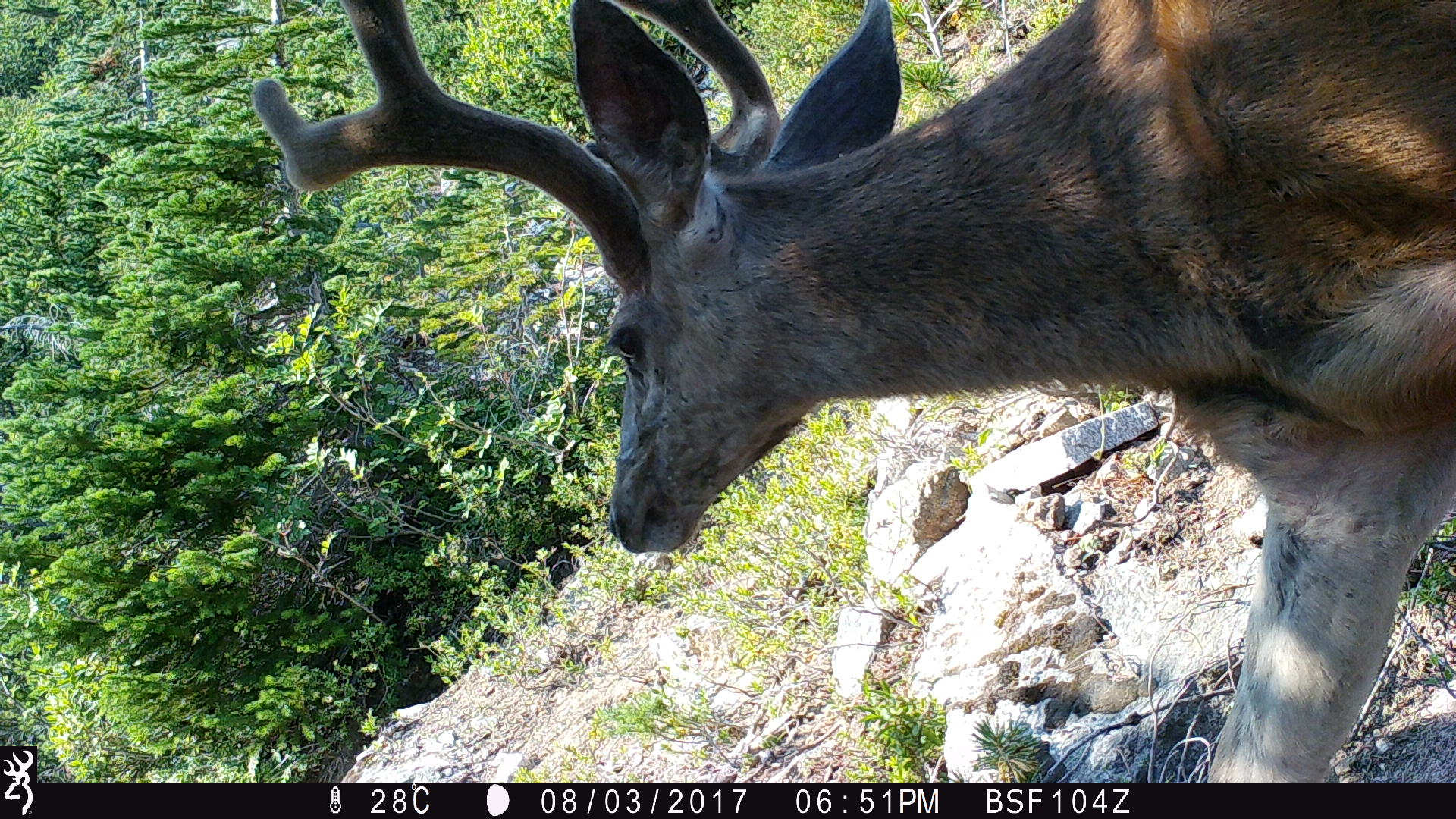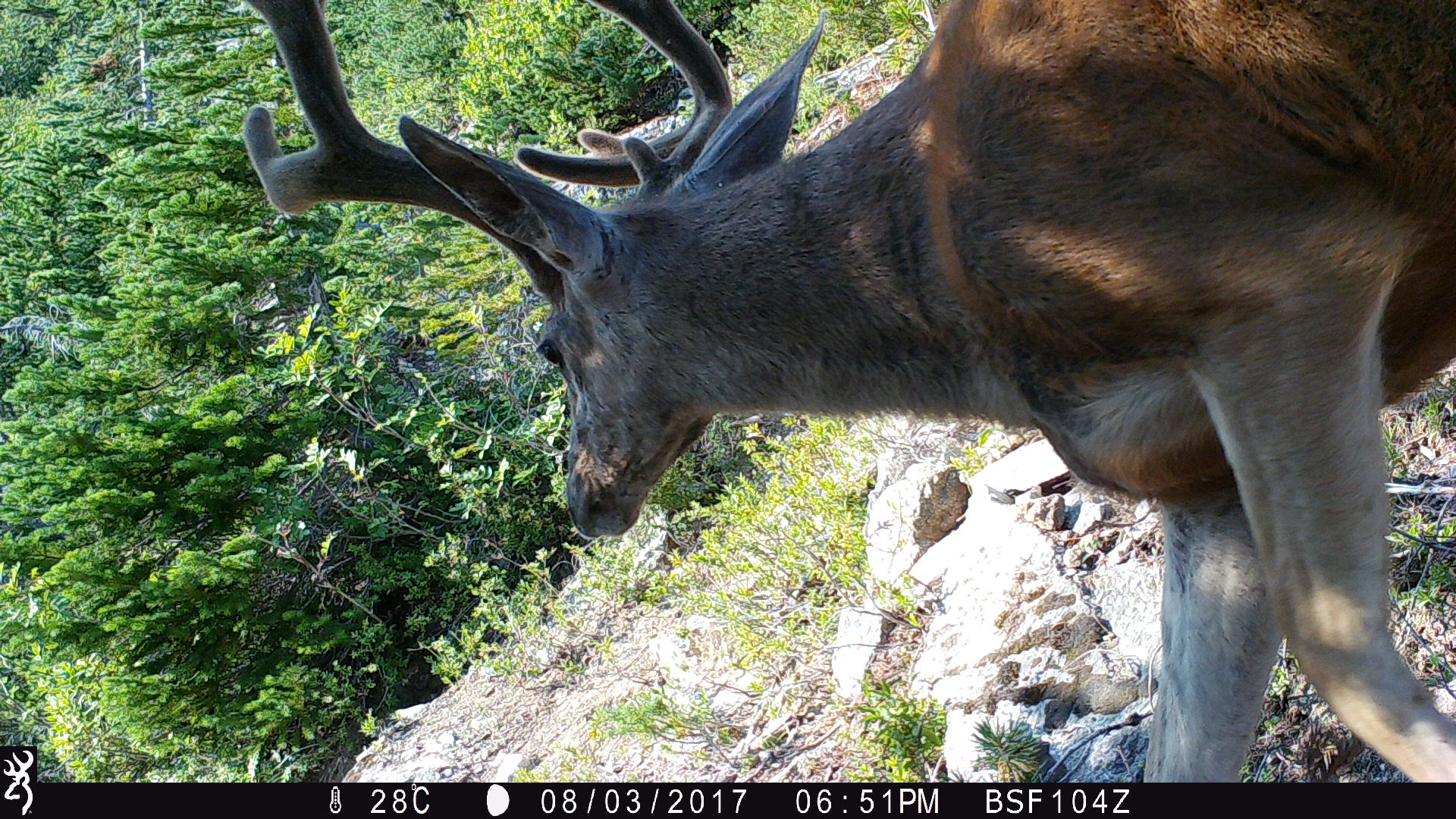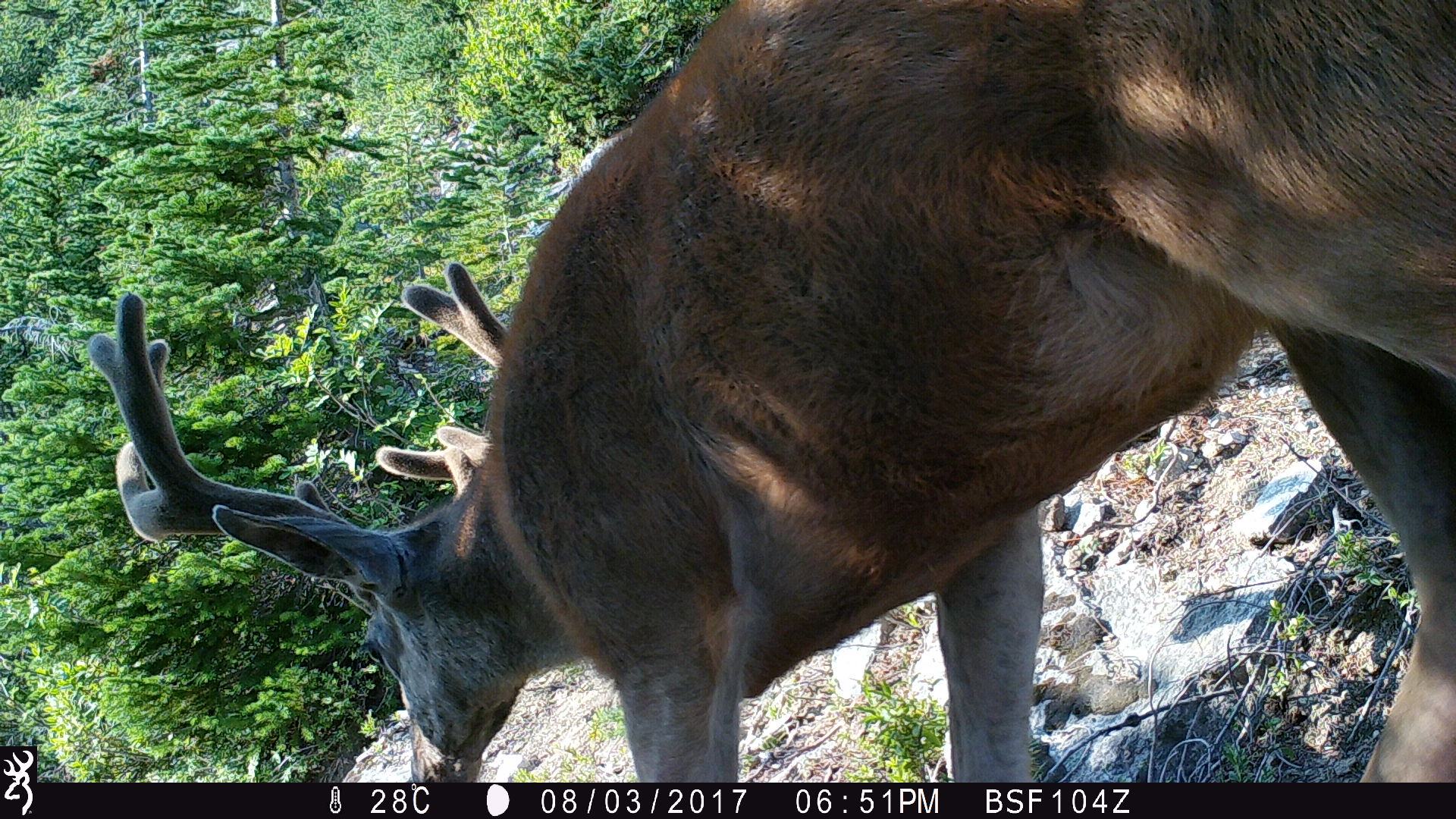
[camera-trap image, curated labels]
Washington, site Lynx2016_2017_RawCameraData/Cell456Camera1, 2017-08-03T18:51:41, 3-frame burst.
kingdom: Animalia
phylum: Chordata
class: Mammalia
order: Artiodactyla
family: Cervidae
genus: Odocoileus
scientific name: Odocoileus hemionus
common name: mule deer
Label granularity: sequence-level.